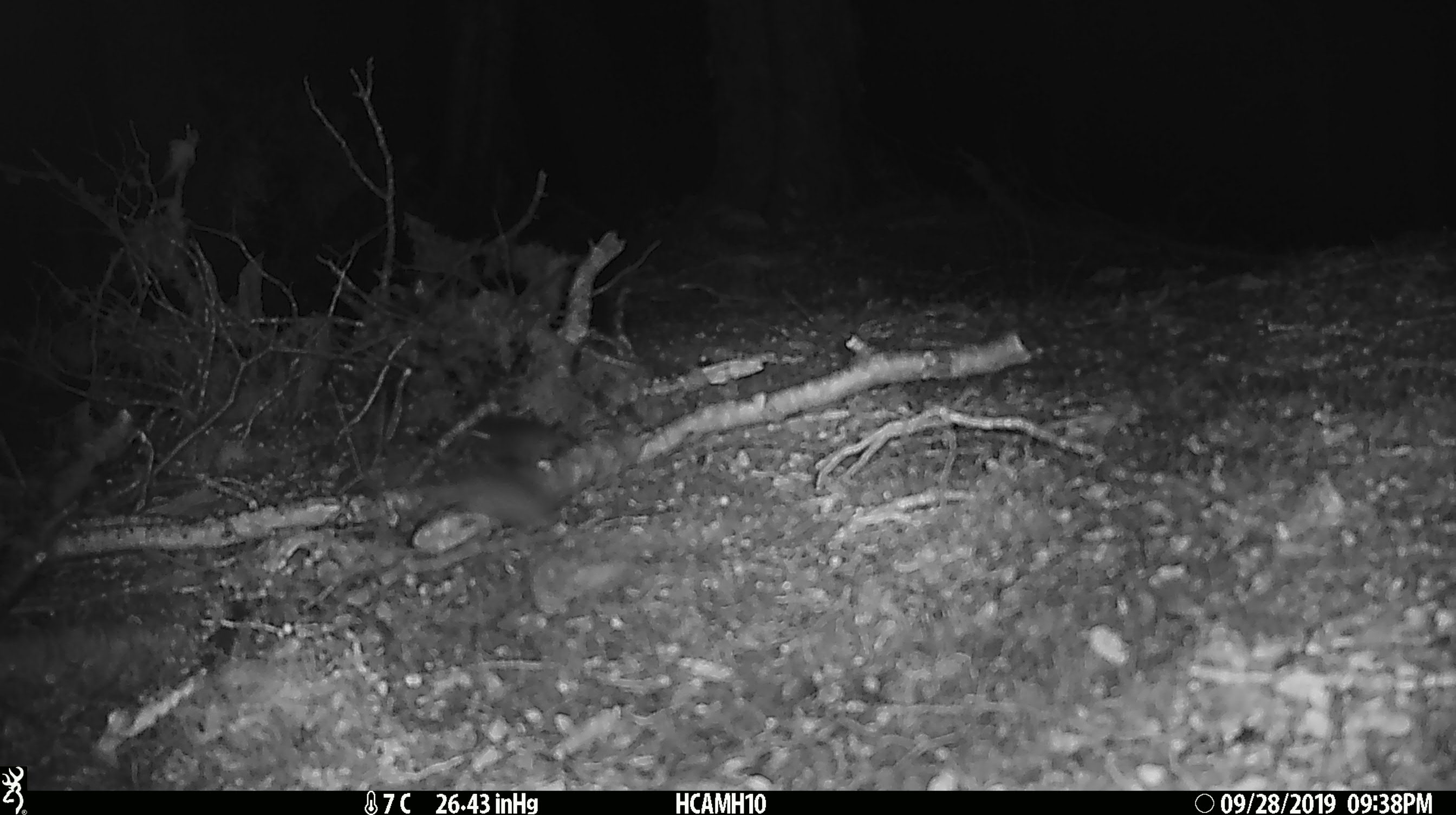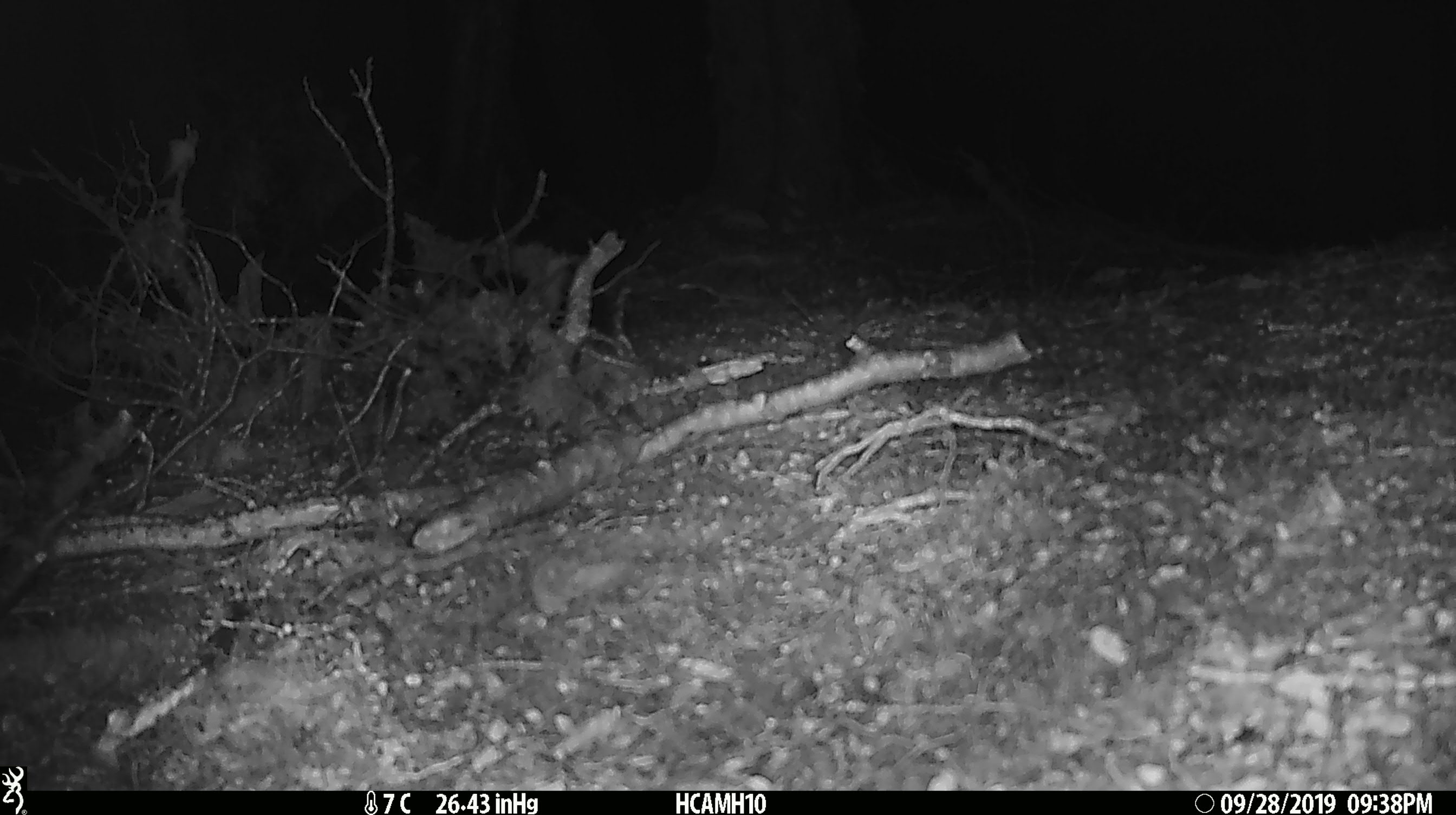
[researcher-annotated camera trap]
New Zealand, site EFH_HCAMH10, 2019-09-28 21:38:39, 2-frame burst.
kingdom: Animalia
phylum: Chordata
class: Mammalia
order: Rodentia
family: Muridae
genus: Mus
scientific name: Mus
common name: mouse